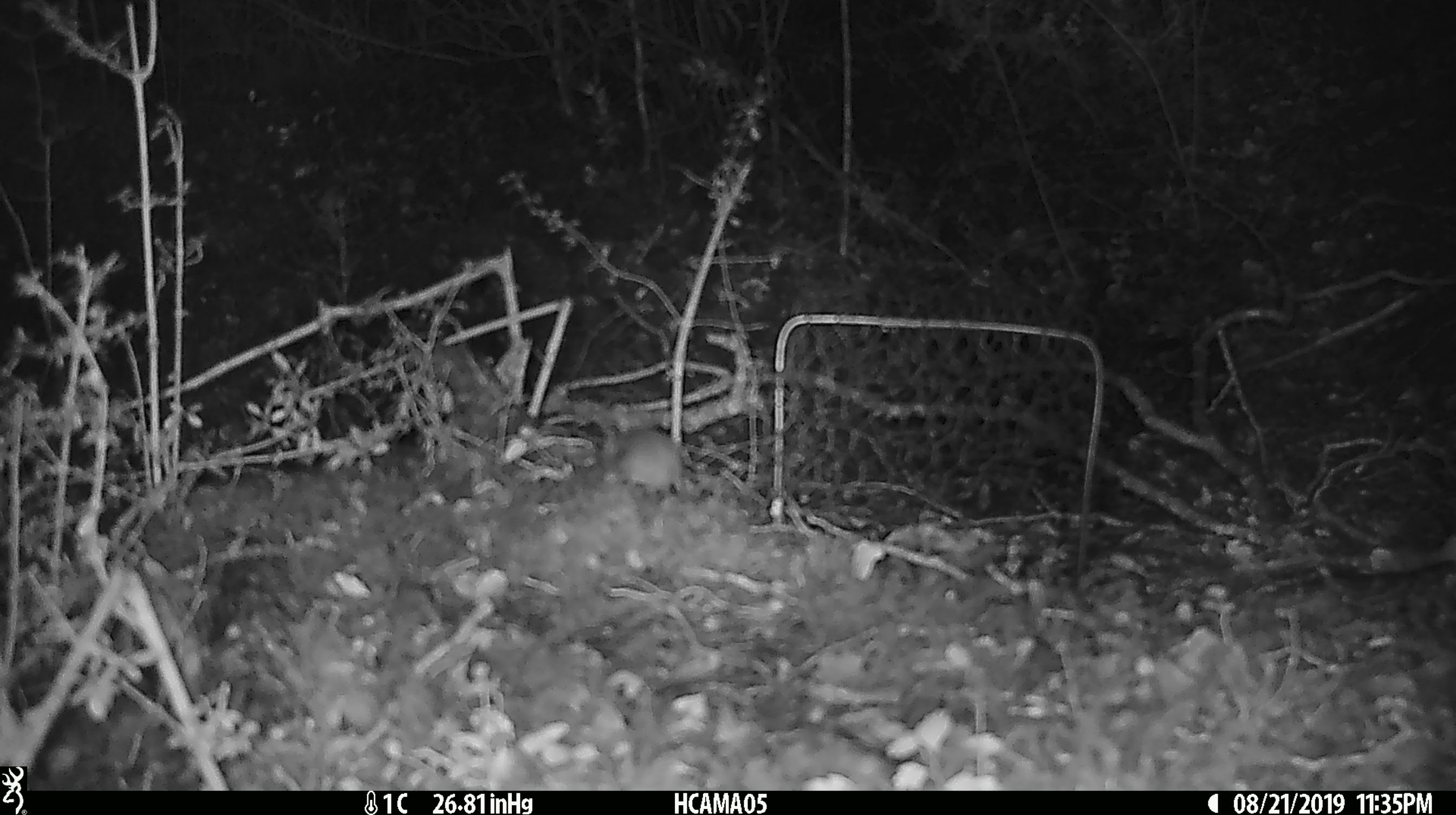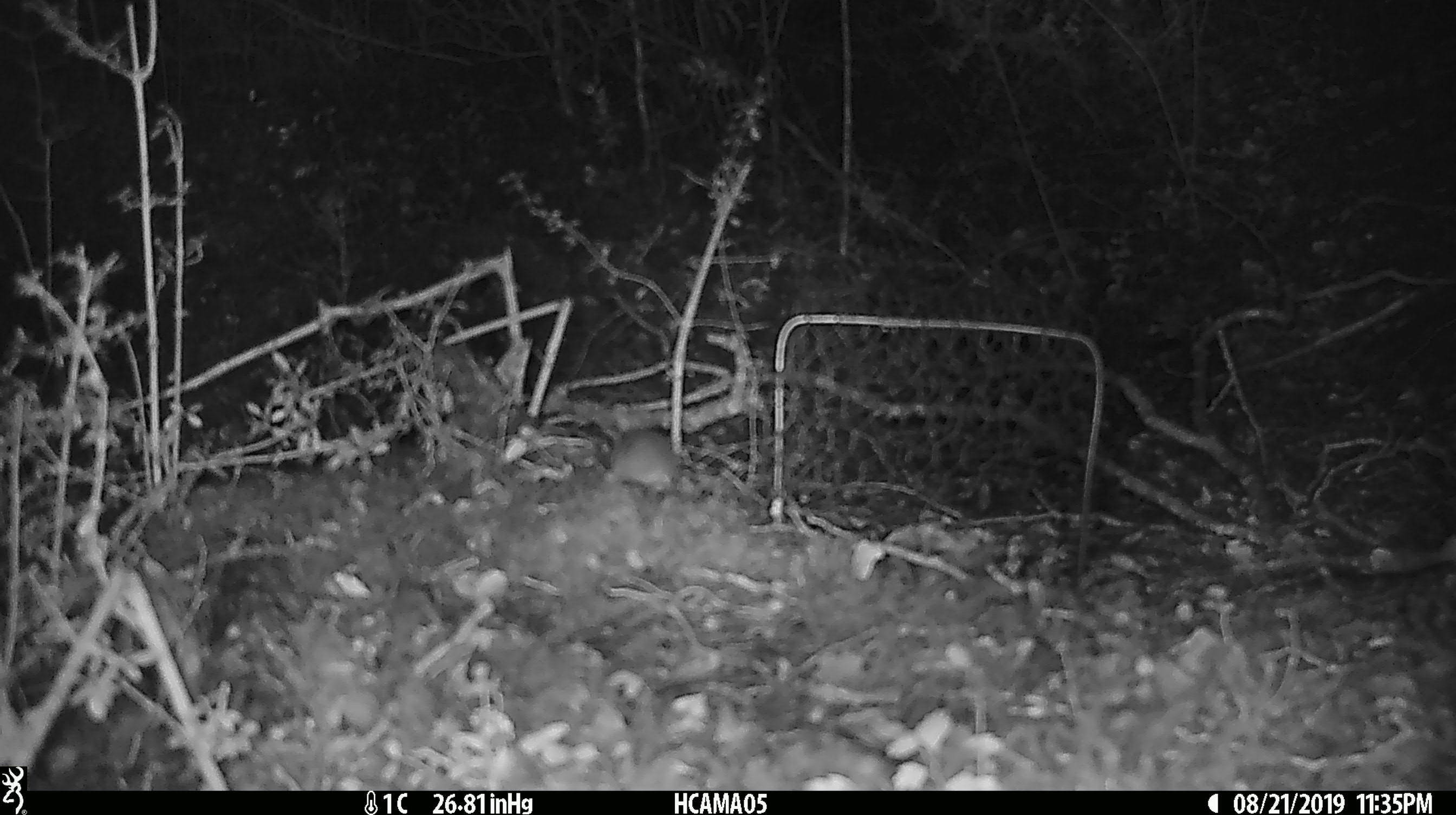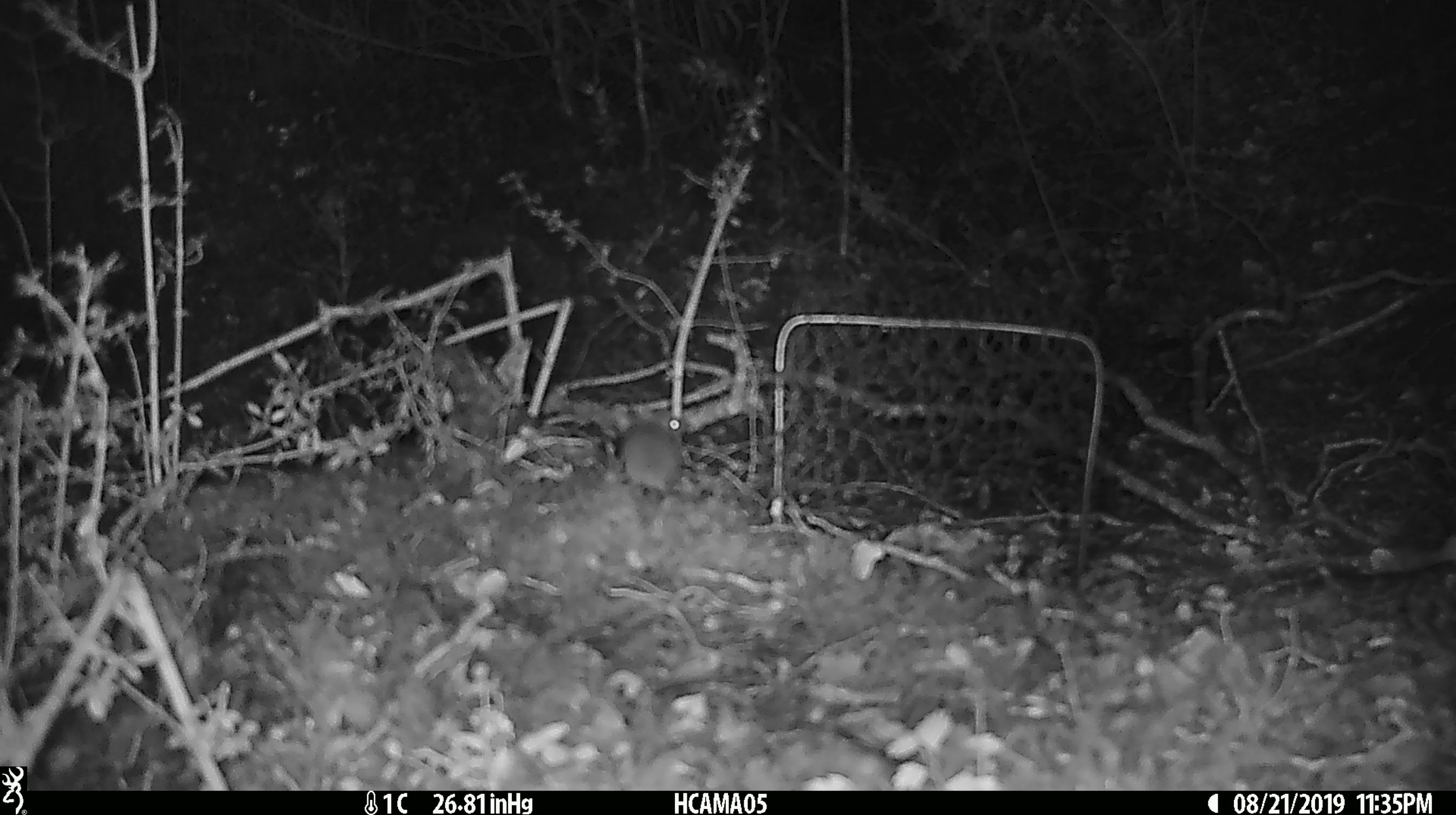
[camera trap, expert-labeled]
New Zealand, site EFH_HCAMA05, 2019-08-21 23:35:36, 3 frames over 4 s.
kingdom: Animalia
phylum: Chordata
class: Mammalia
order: Rodentia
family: Muridae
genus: Mus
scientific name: Mus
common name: mouse